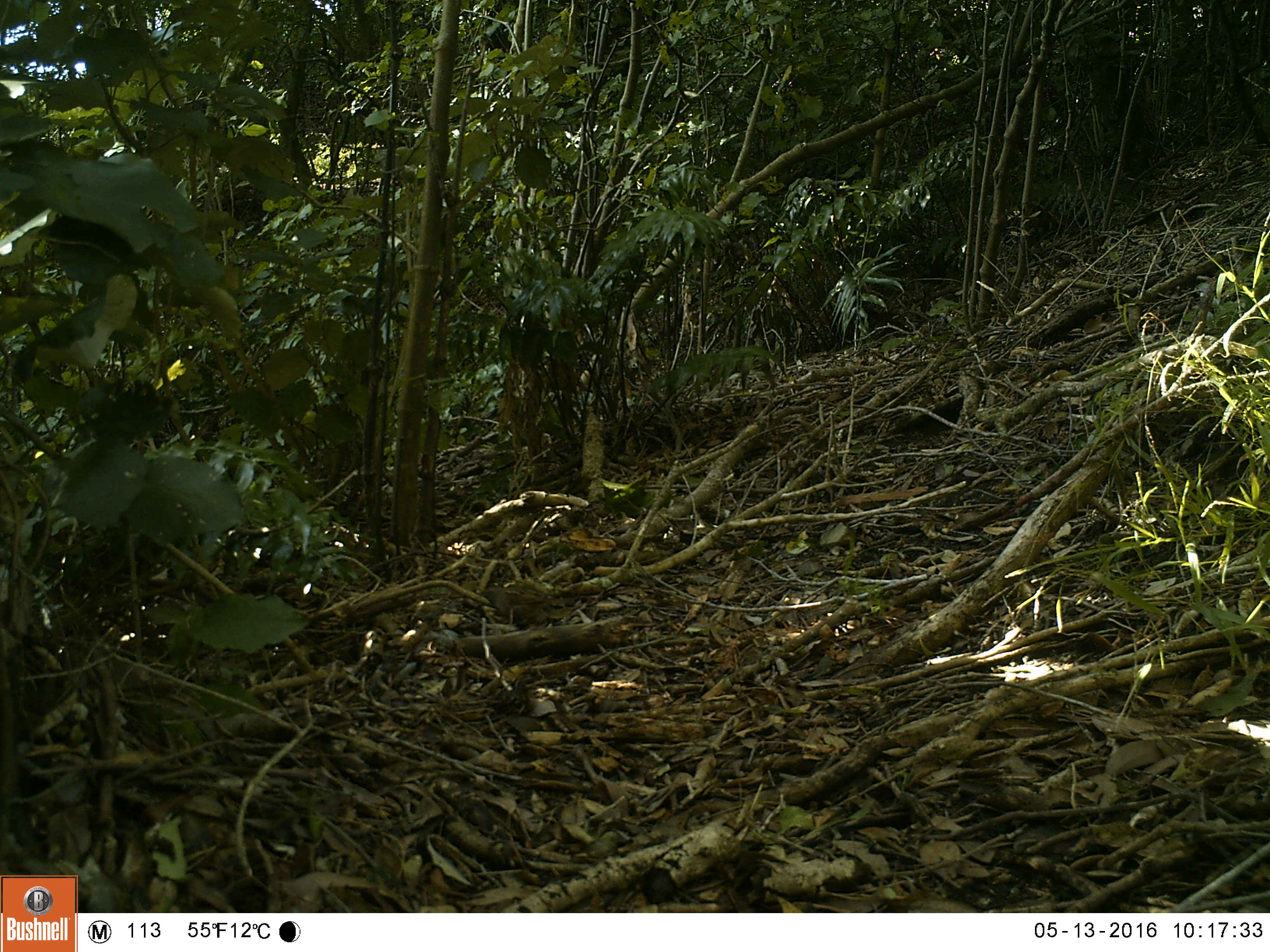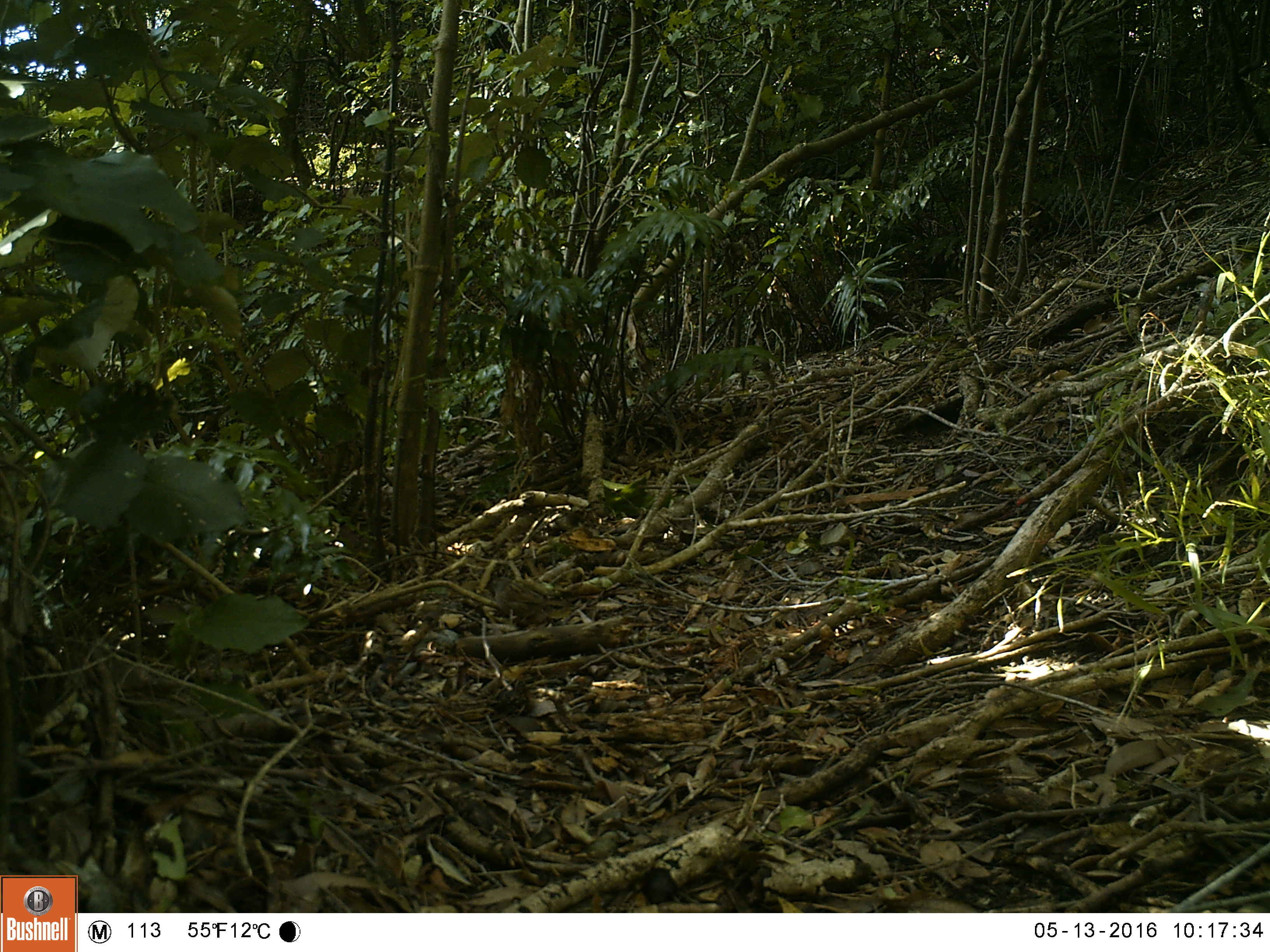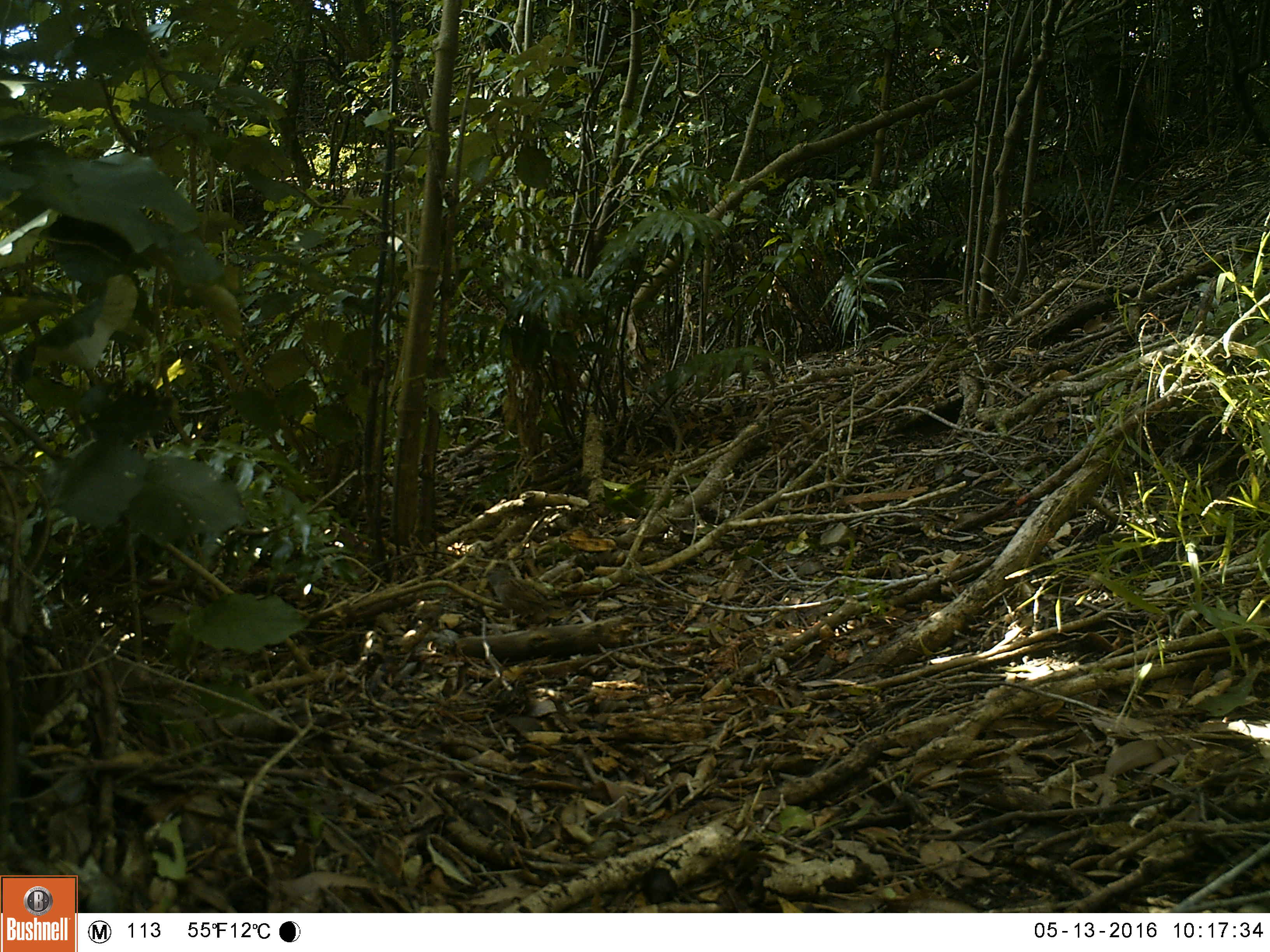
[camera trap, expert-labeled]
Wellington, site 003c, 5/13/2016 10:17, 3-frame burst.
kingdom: Animalia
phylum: Chordata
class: Aves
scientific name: Aves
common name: bird